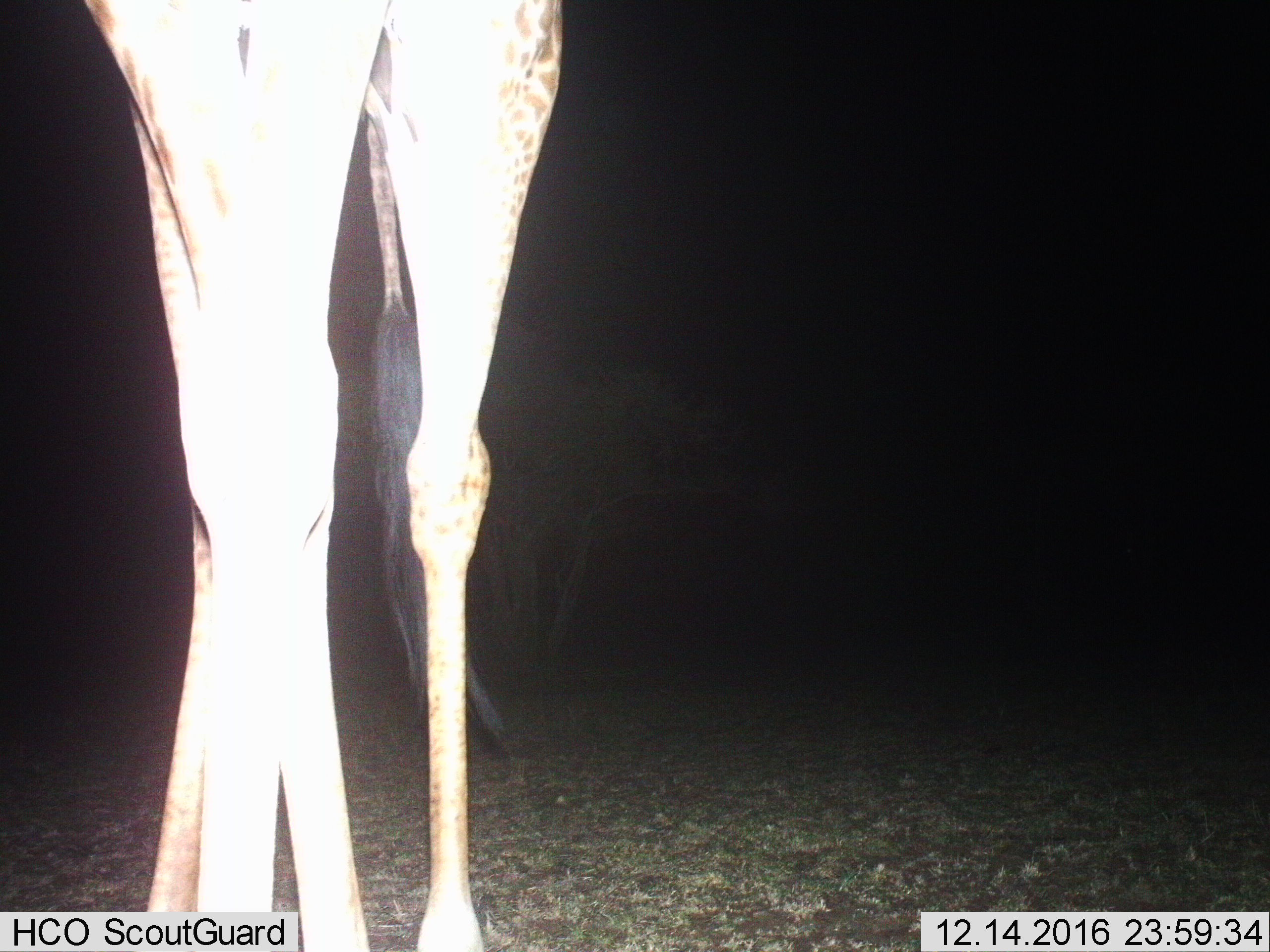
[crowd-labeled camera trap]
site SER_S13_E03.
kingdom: Animalia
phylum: Chordata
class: Mammalia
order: Artiodactyla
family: Giraffidae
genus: Giraffa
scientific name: Giraffa camelopardalis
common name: giraffe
Giraffe (Giraffa camelopardalis), count 1. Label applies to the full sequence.